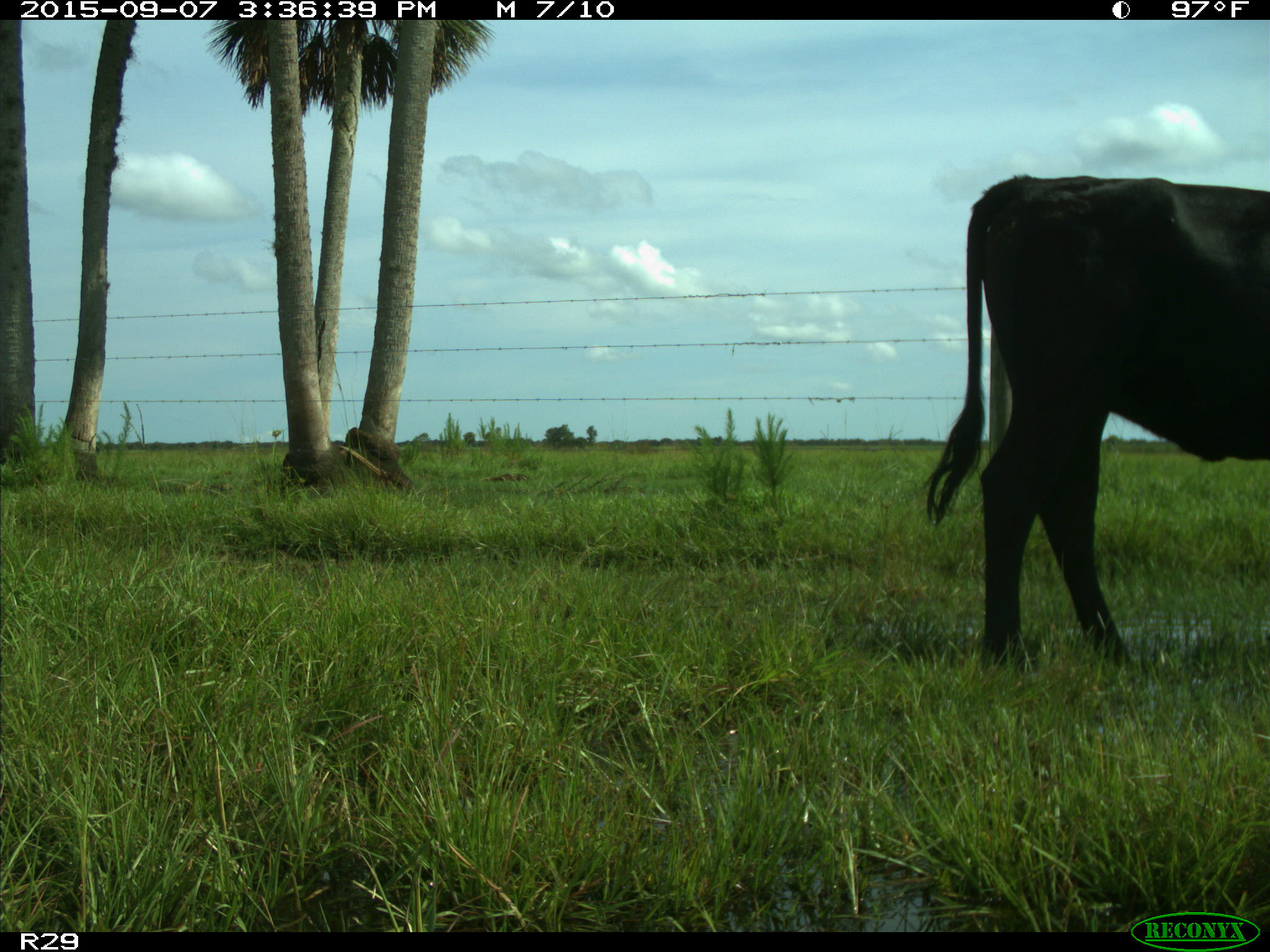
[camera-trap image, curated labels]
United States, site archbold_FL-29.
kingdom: Animalia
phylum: Chordata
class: Mammalia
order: Artiodactyla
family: Bovidae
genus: Bos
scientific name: Bos taurus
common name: domestic cow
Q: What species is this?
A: Bos taurus (domestic cow).